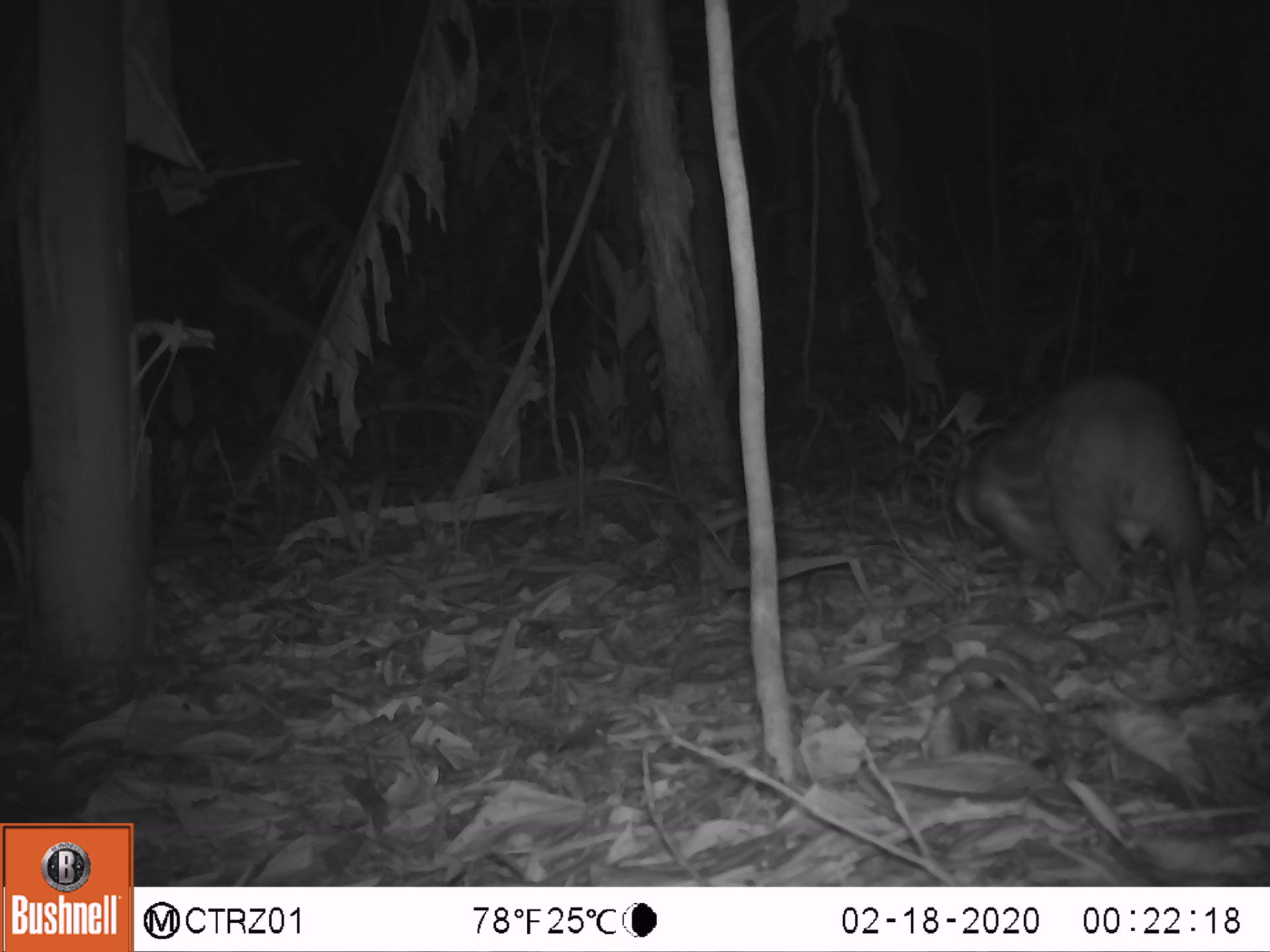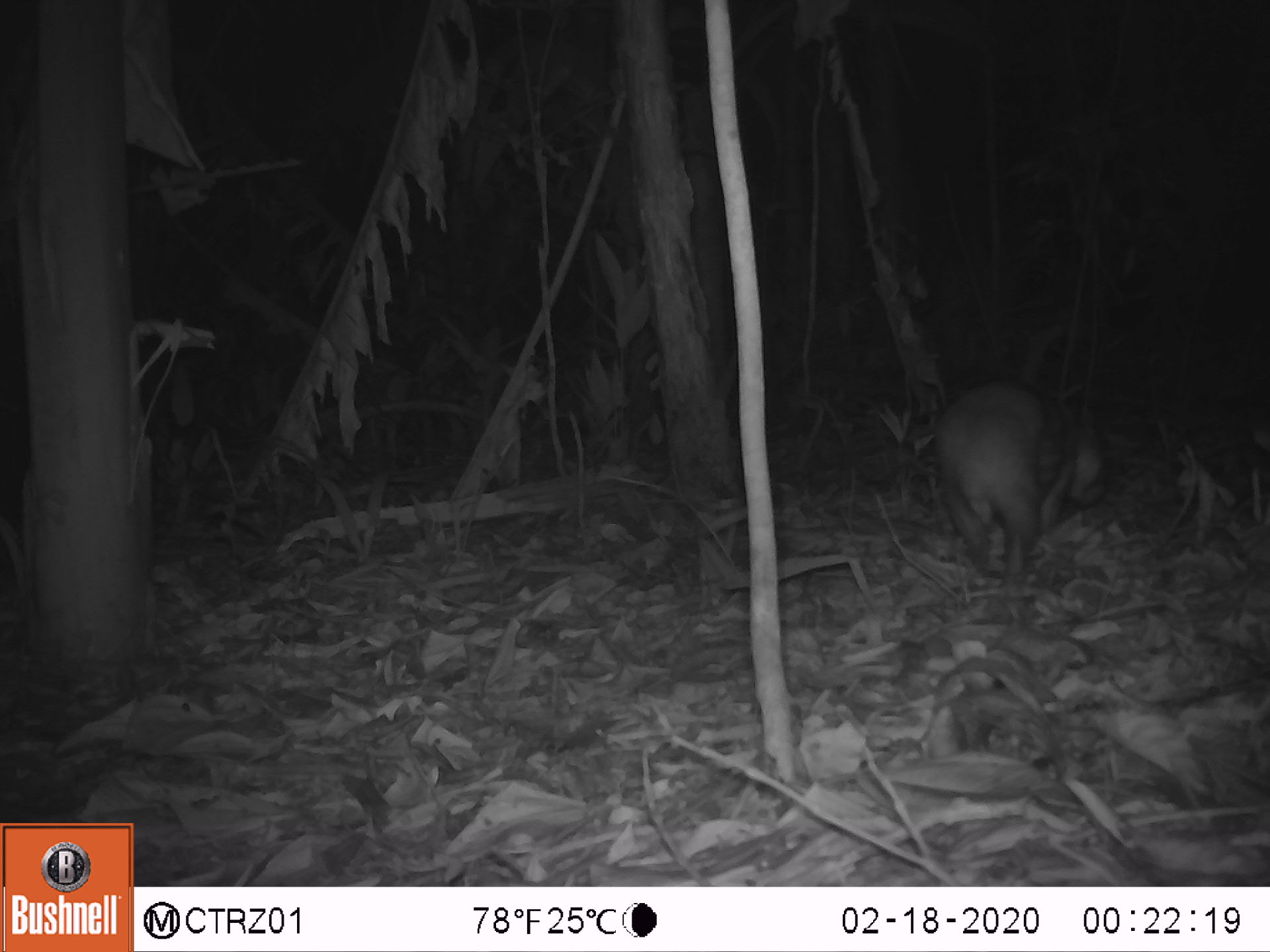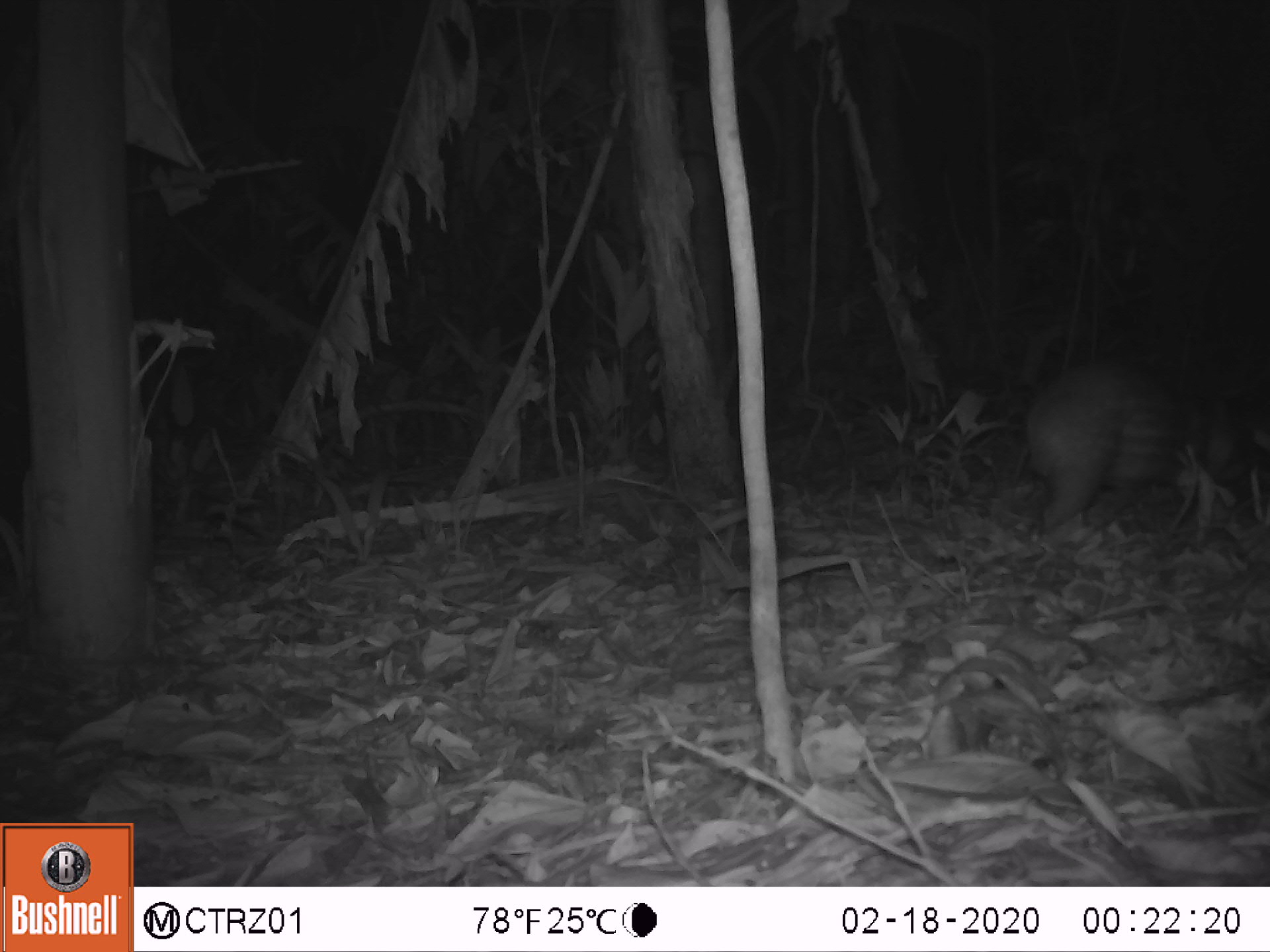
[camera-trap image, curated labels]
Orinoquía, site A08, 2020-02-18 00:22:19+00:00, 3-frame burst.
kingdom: Animalia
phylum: Chordata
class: Mammalia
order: Rodentia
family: Cuniculidae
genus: Cuniculus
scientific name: Cuniculus paca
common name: spotted paca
Spotted paca (Cuniculus paca).